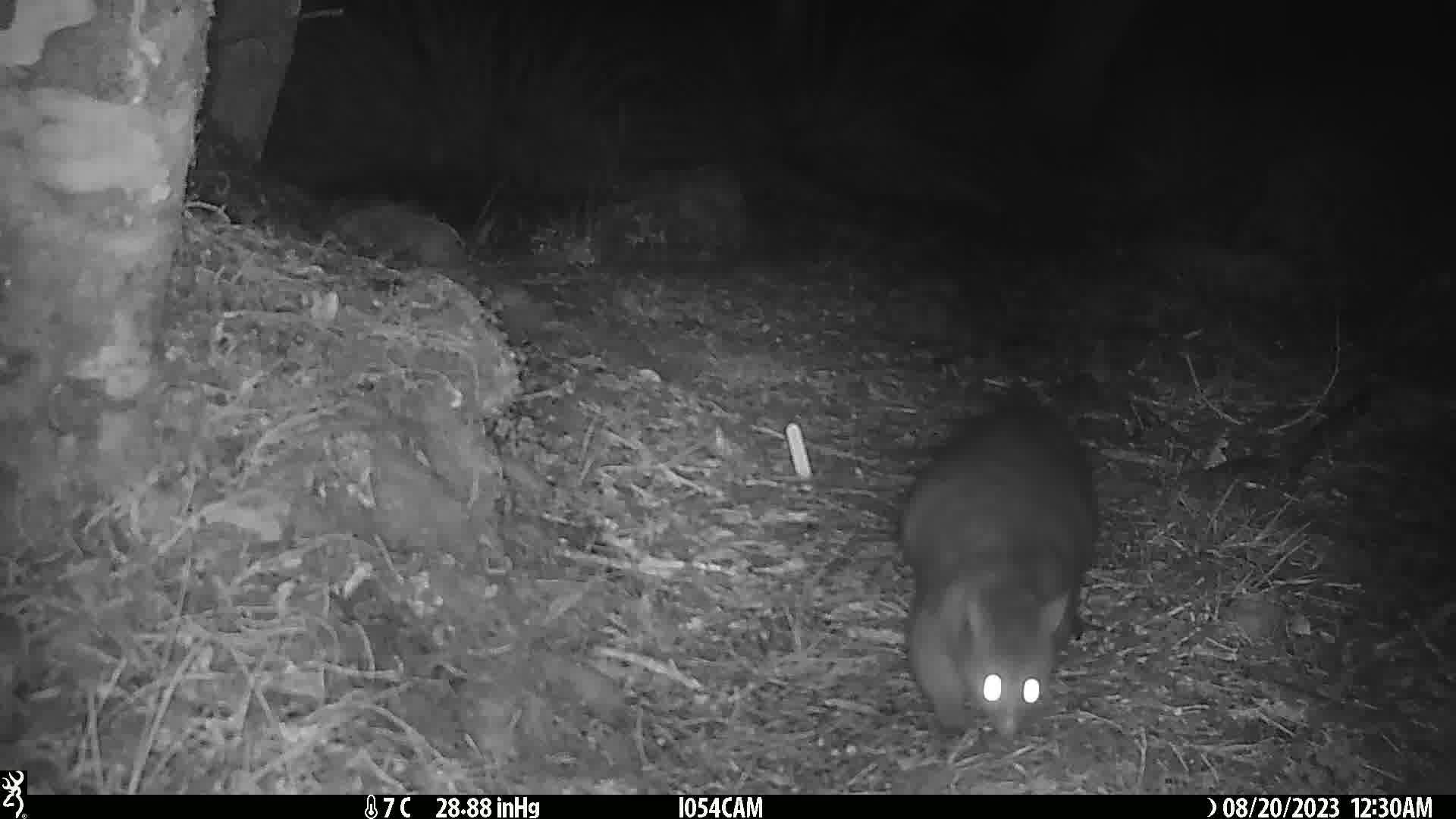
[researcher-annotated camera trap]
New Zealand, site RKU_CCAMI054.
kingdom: Animalia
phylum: Chordata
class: Mammalia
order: Diprotodontia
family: Phalangeridae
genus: Trichosurus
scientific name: Trichosurus vulpecula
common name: common brushtail possum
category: possum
Possum (common brushtail possum) (Trichosurus vulpecula).